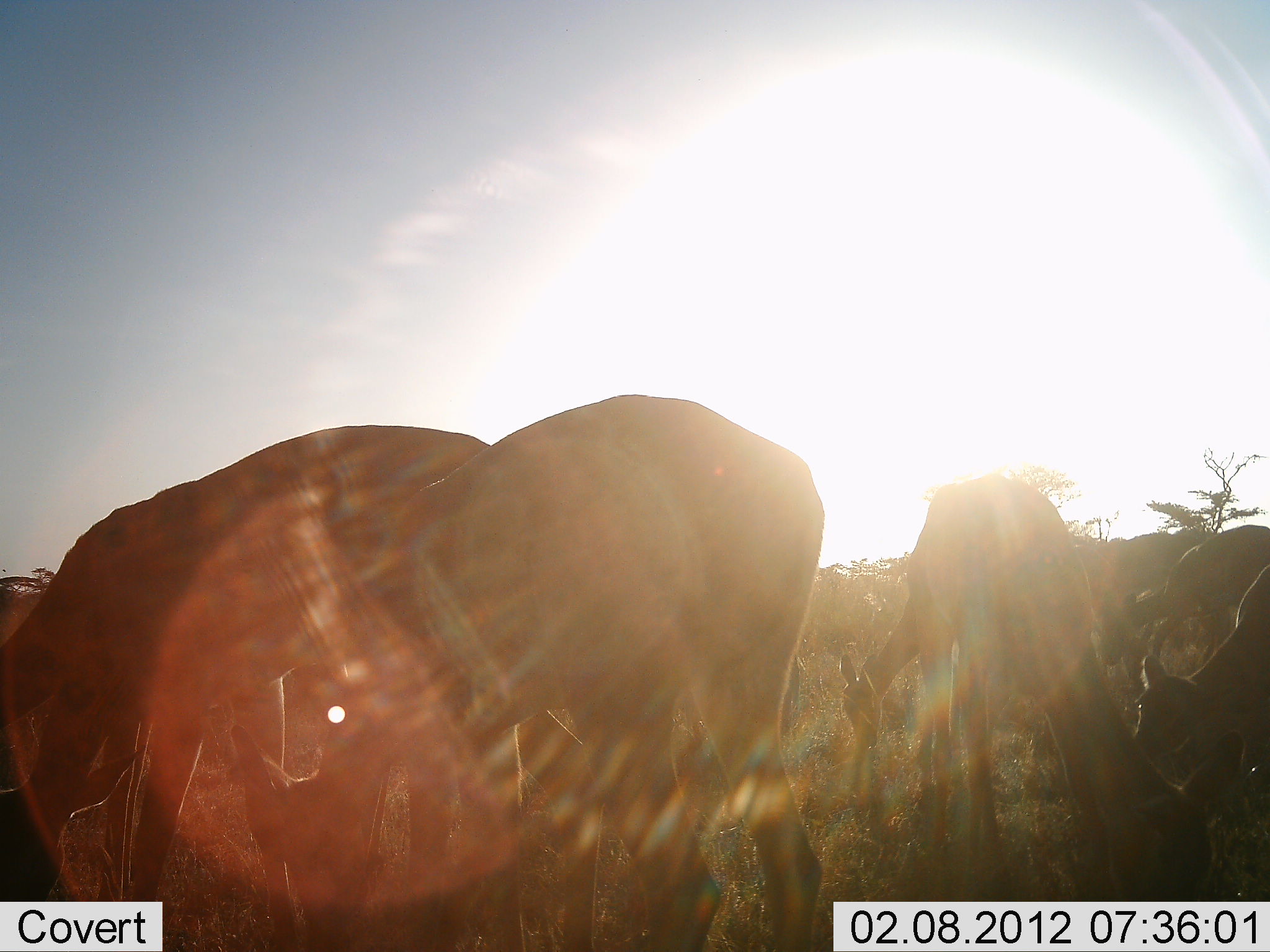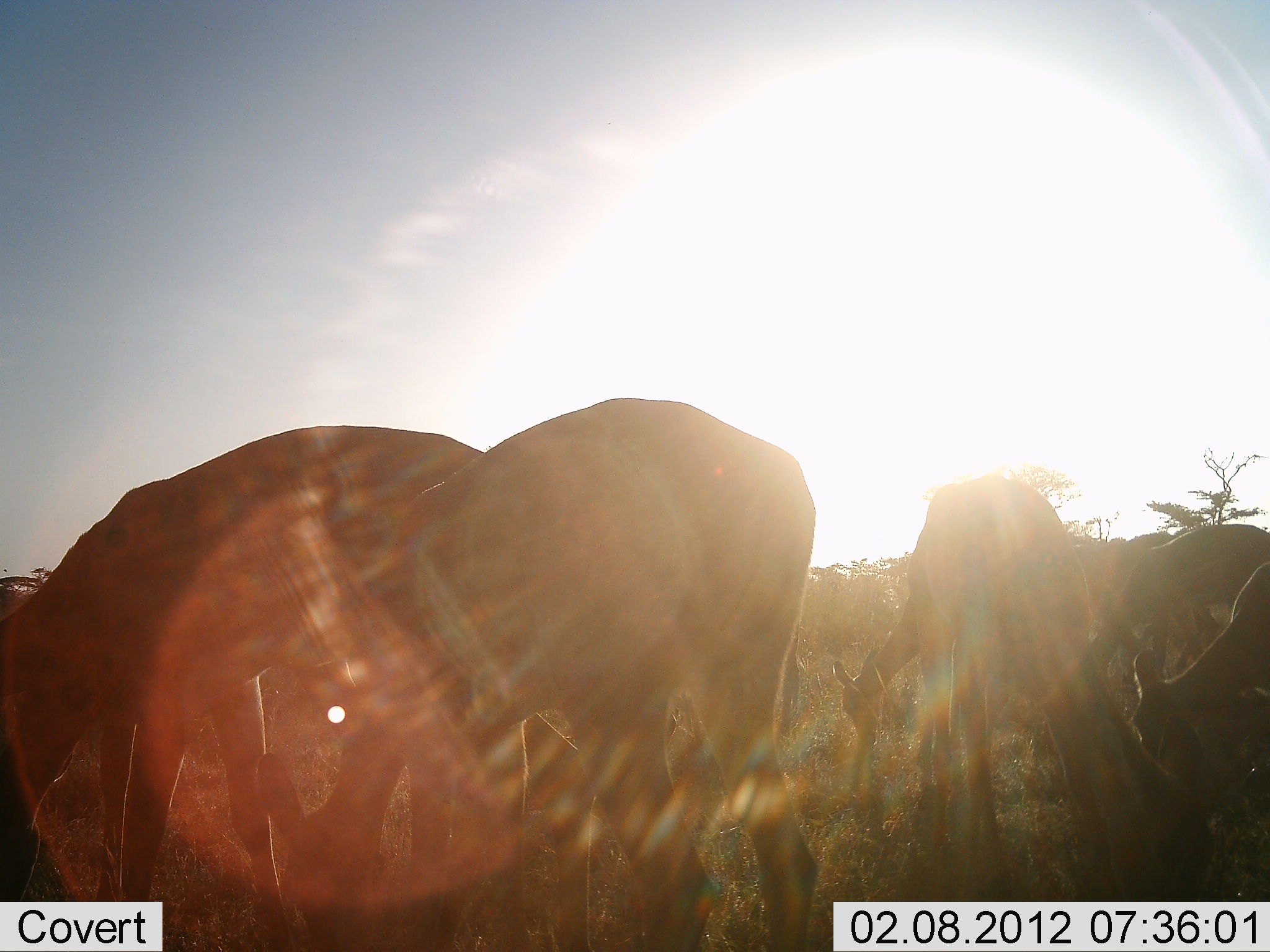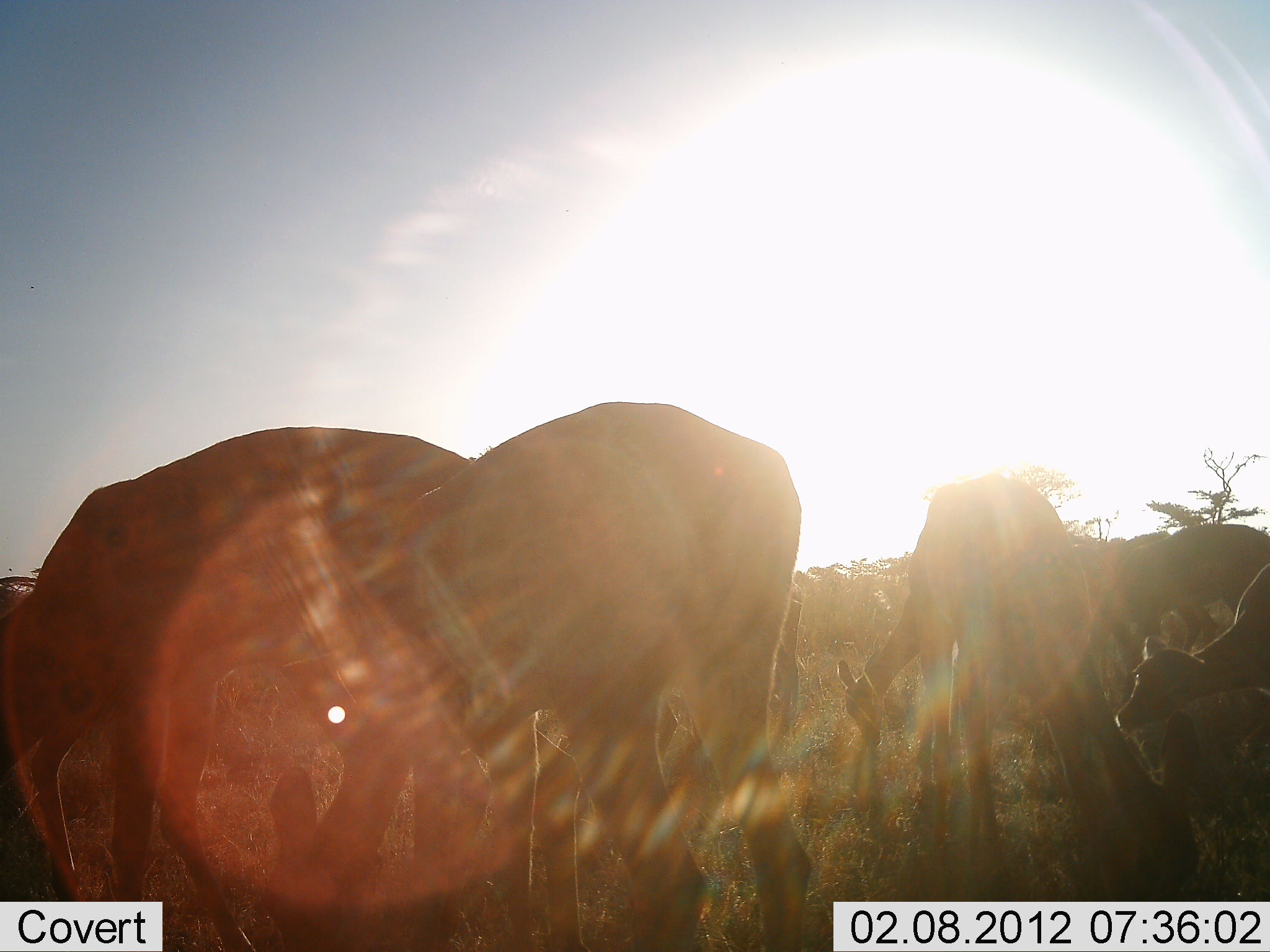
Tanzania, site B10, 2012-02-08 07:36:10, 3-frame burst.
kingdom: Animalia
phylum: Chordata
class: Mammalia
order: Artiodactyla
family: Bovidae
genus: Aepyceros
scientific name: Aepyceros melampus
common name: impala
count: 6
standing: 50%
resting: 0%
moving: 0%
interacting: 0%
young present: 0%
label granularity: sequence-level